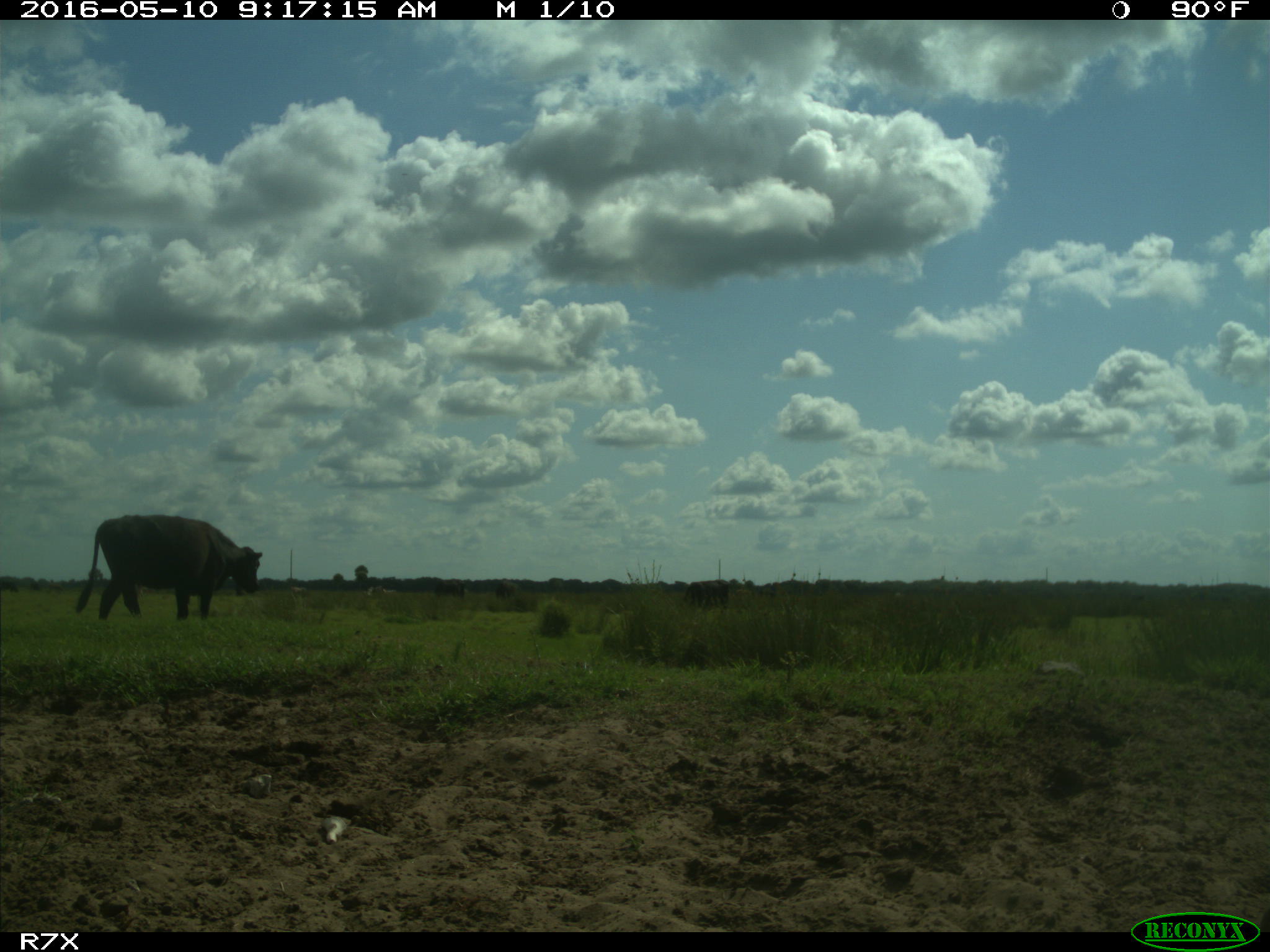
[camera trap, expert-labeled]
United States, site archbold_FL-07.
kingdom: Animalia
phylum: Chordata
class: Mammalia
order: Artiodactyla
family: Bovidae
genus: Bos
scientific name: Bos taurus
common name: domestic cow